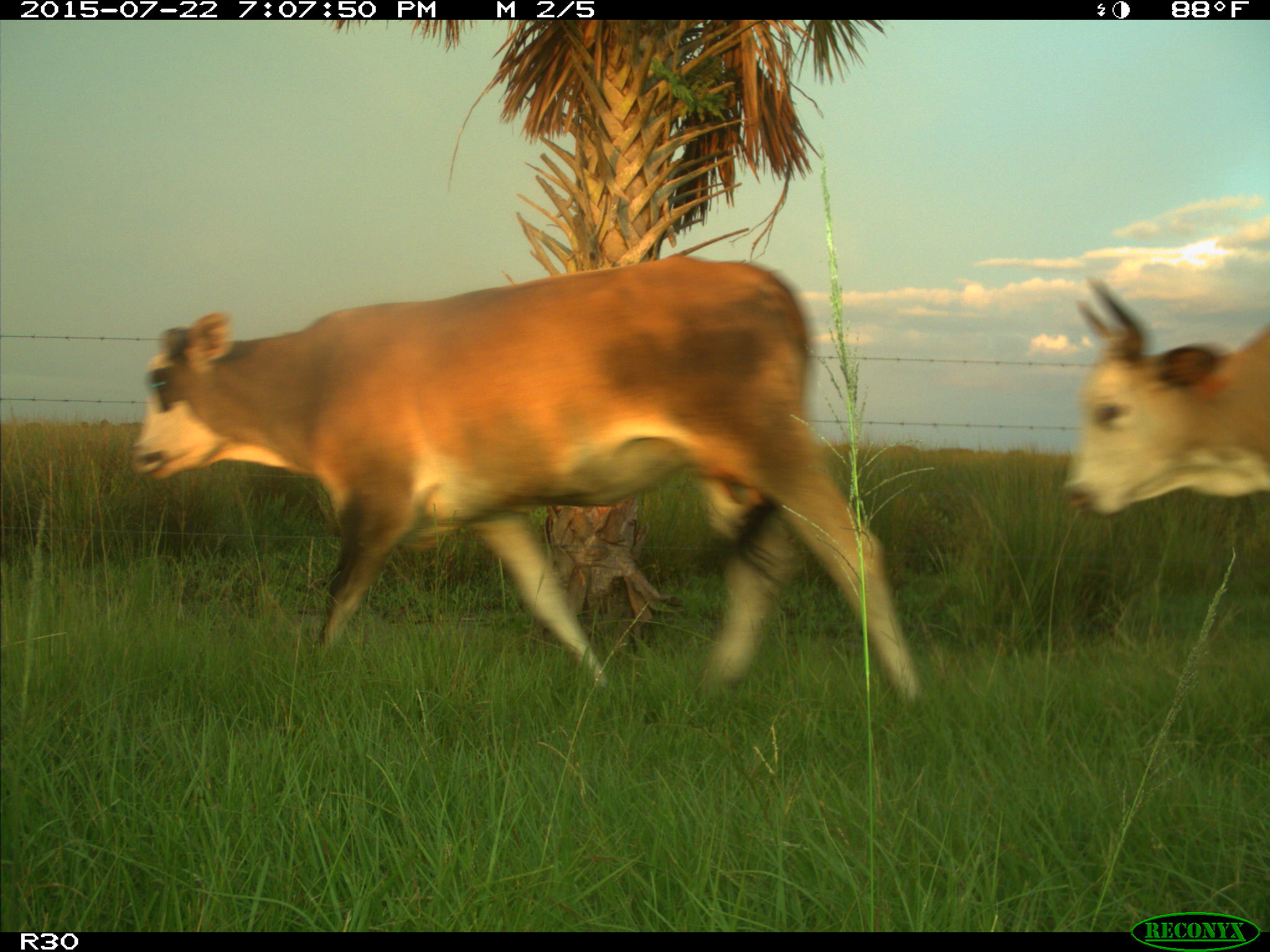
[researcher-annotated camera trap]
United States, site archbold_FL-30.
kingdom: Animalia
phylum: Chordata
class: Mammalia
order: Artiodactyla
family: Bovidae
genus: Bos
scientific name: Bos taurus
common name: domestic cow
Bos taurus (domestic cow).